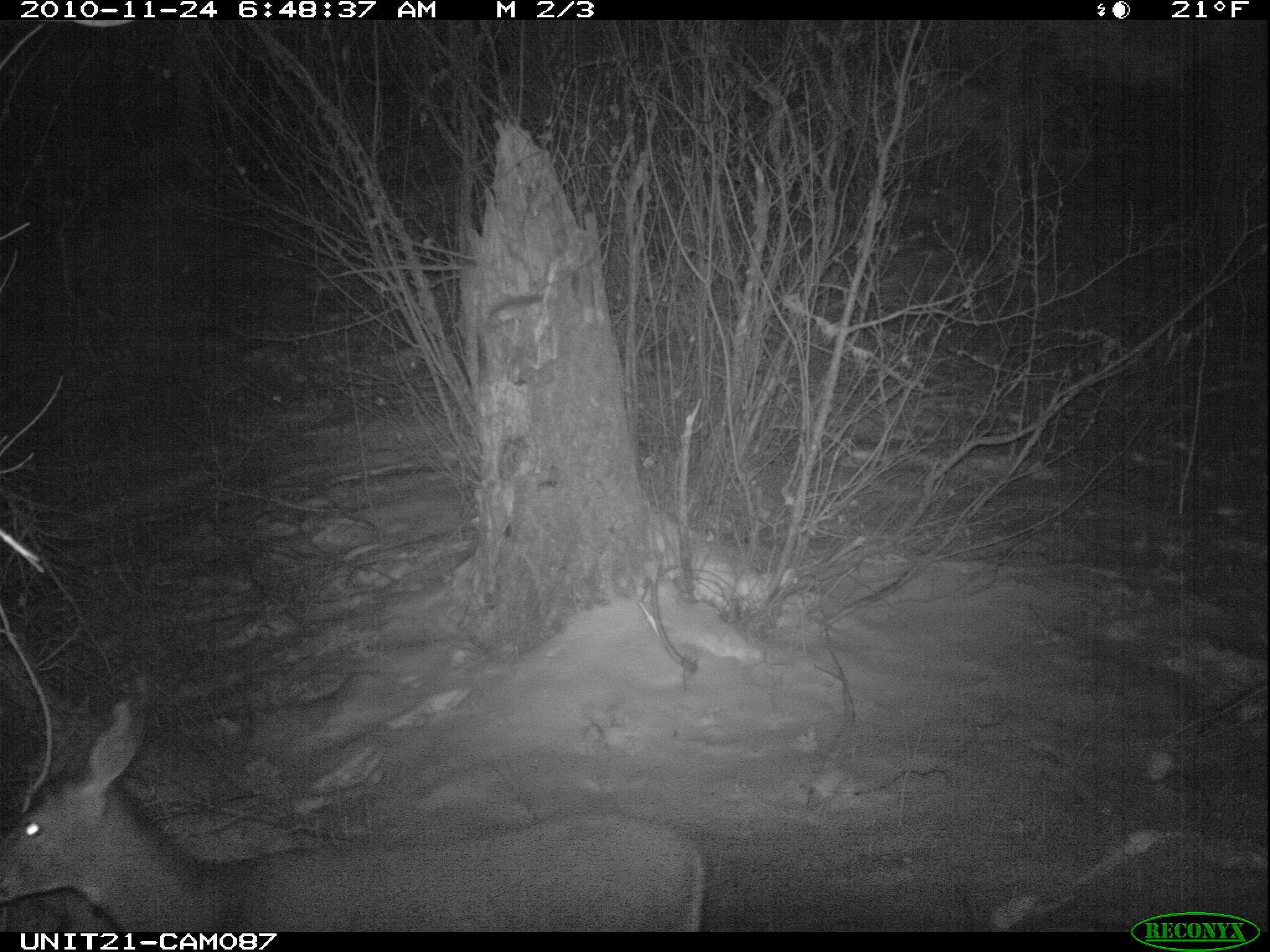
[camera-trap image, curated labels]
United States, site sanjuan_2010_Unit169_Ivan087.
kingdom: Animalia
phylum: Chordata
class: Mammalia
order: Artiodactyla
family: Cervidae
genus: Odocoileus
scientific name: Odocoileus hemionus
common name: mule deer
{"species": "Odocoileus hemionus (mule deer)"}